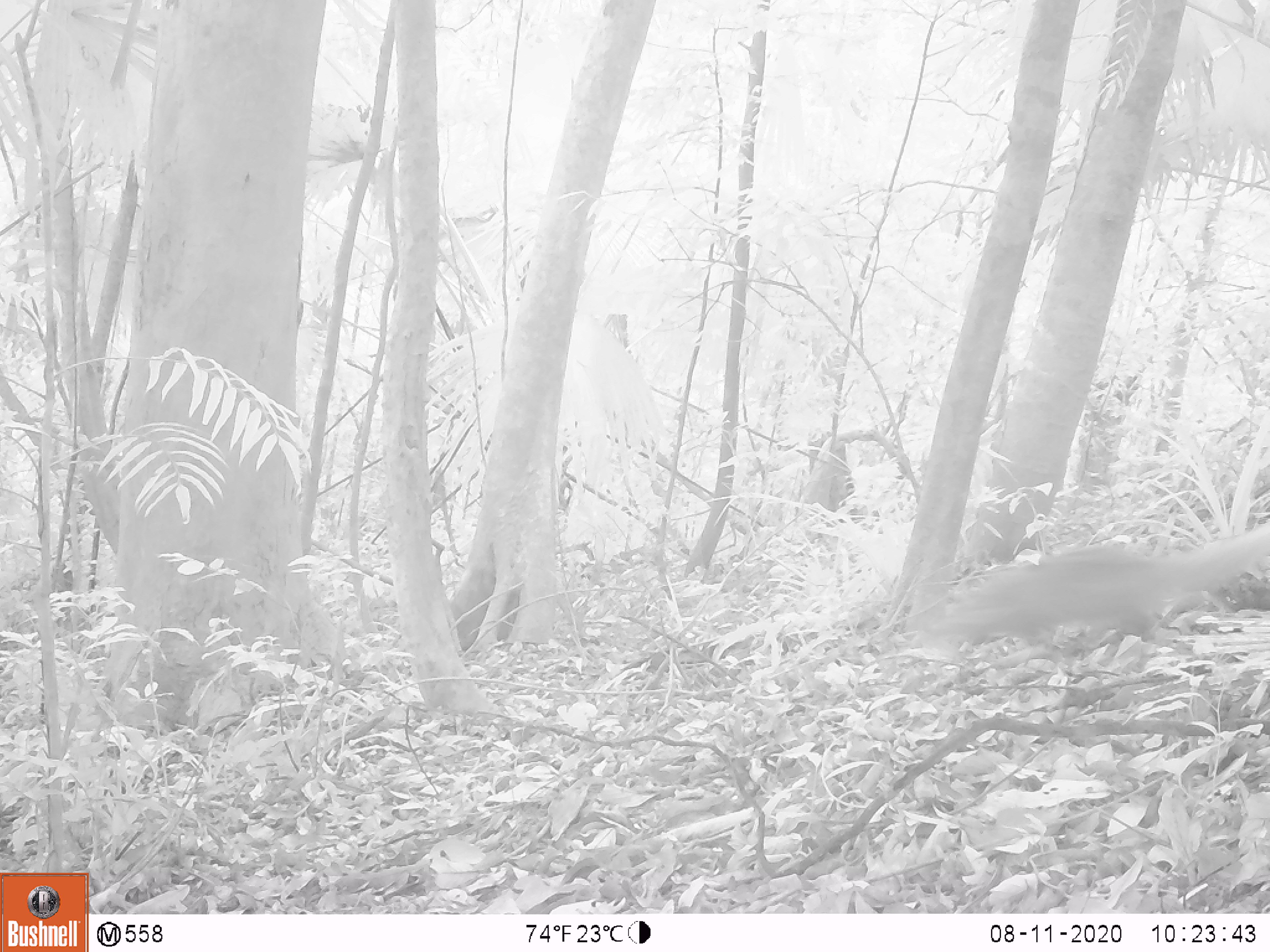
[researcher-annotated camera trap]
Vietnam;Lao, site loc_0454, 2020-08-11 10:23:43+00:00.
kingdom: Animalia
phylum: Chordata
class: Mammalia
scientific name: Mammalia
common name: mammal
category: unidentified small mammal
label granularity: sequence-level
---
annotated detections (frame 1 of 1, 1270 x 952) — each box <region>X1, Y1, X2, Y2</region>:
unidentified small mammal: <region>912, 512, 1270, 651</region>